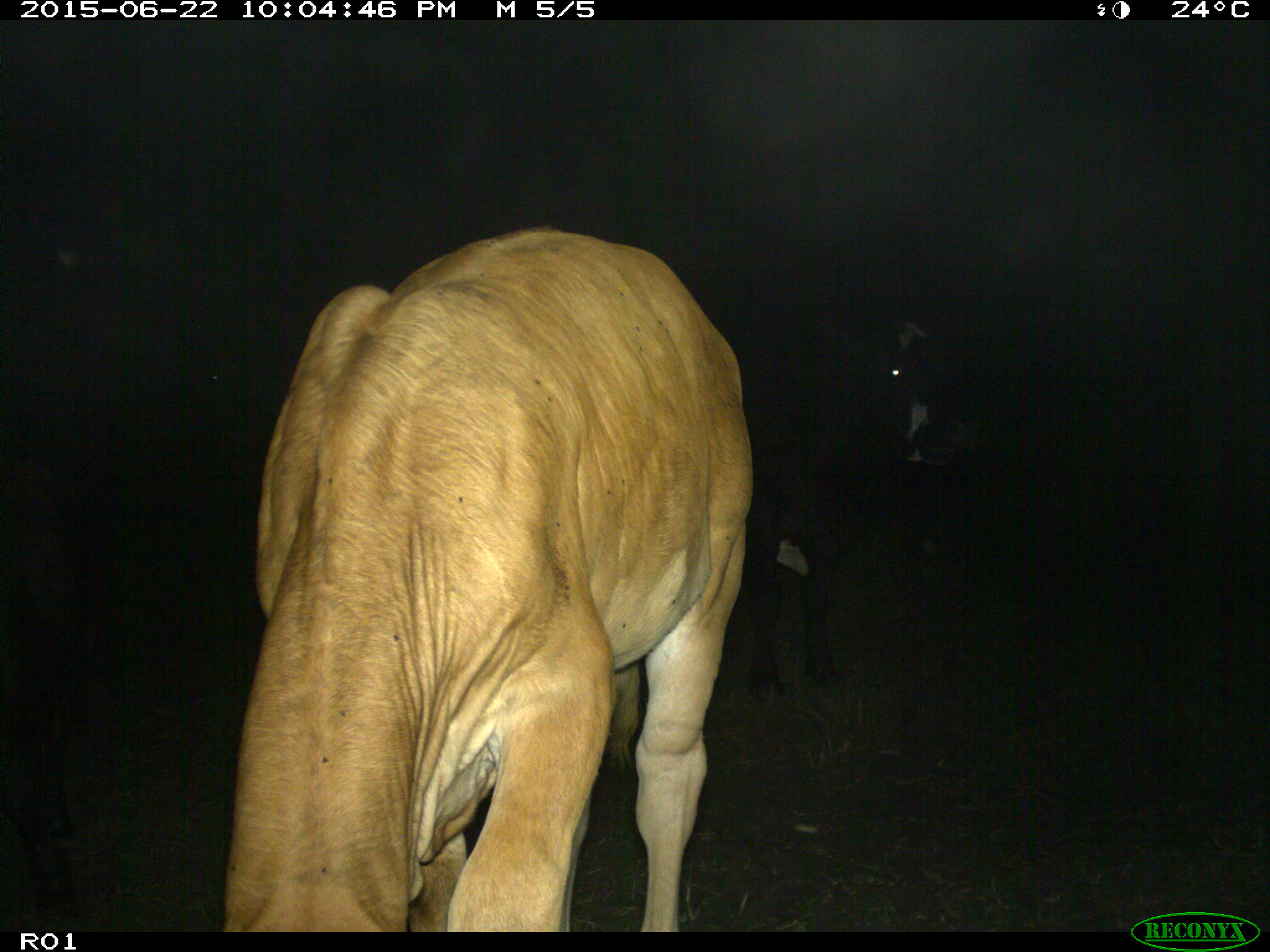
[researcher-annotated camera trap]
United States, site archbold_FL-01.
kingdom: Animalia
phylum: Chordata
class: Mammalia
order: Artiodactyla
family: Bovidae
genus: Bos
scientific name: Bos taurus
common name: domestic cow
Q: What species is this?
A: Bos taurus (domestic cow).